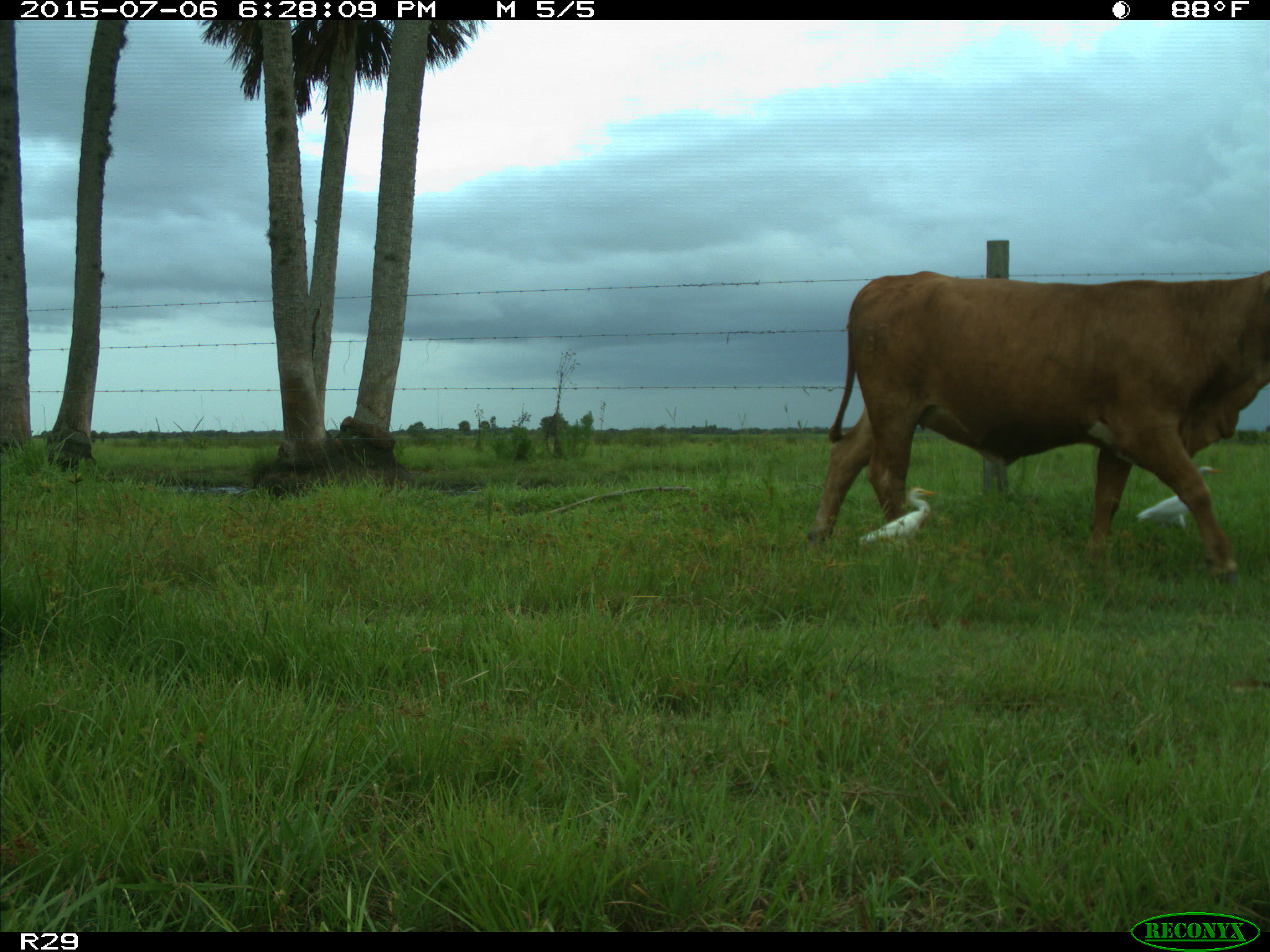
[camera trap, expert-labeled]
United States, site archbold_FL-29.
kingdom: Animalia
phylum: Chordata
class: Mammalia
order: Artiodactyla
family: Bovidae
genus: Bos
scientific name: Bos taurus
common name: domestic cow